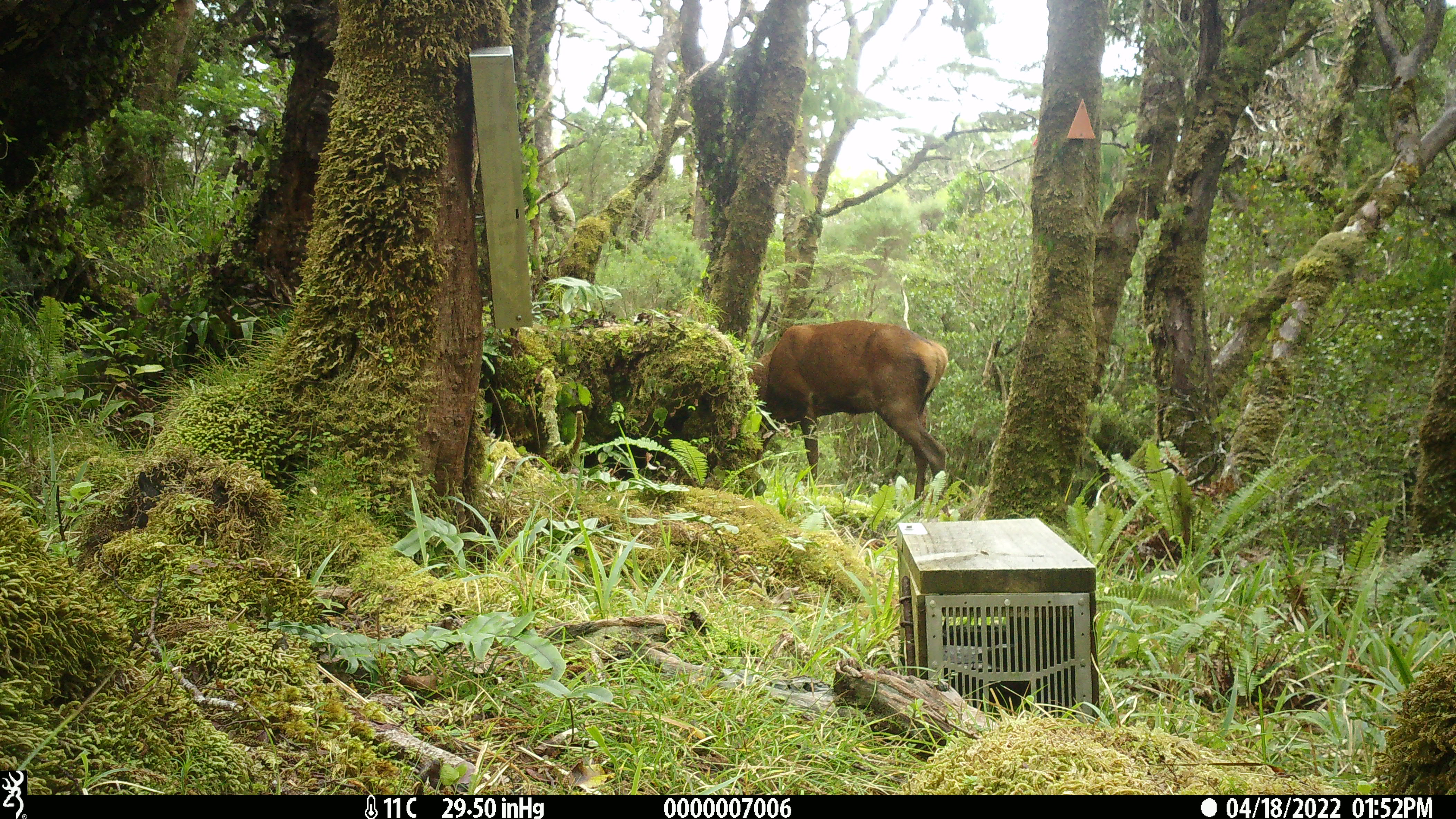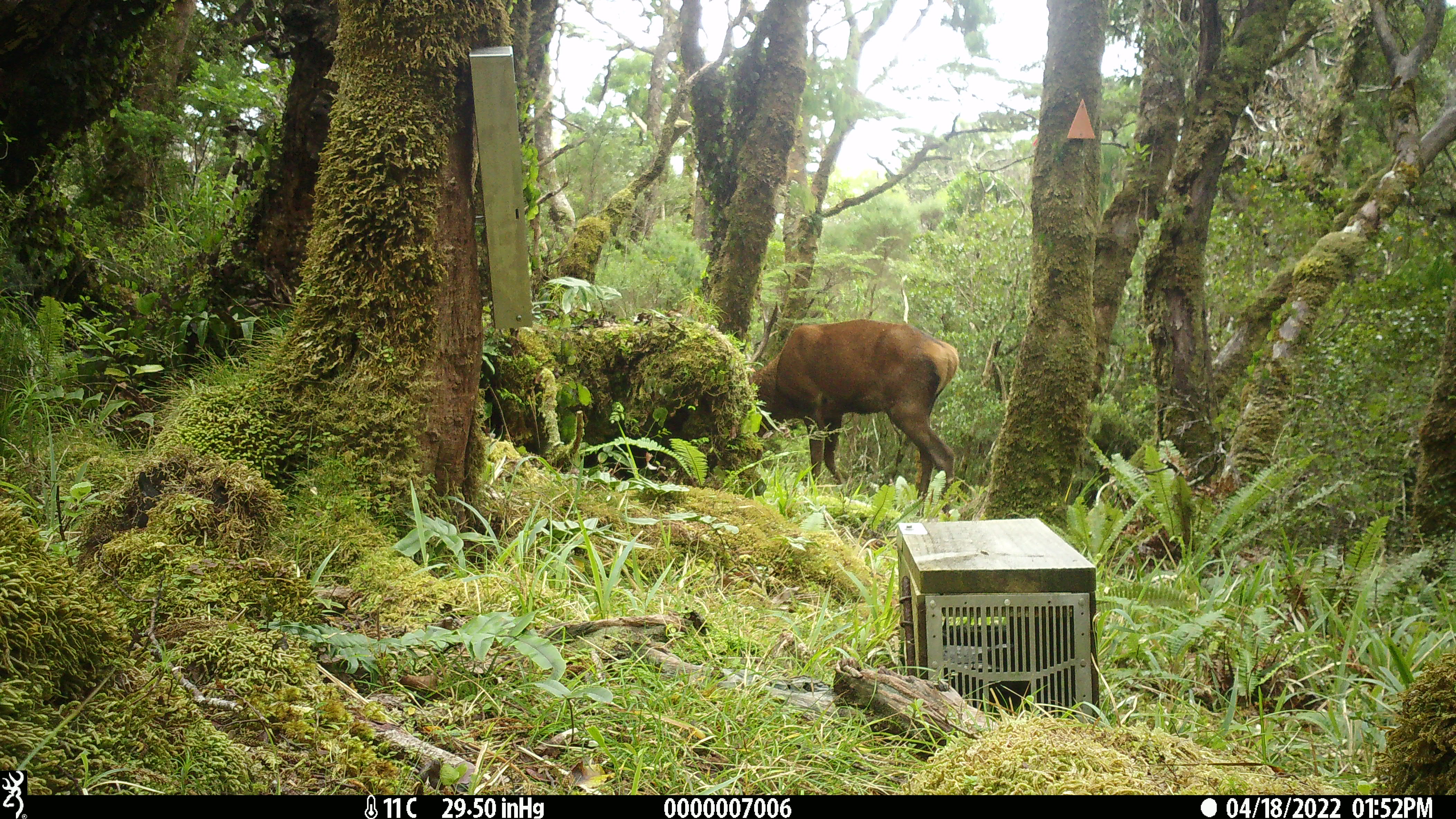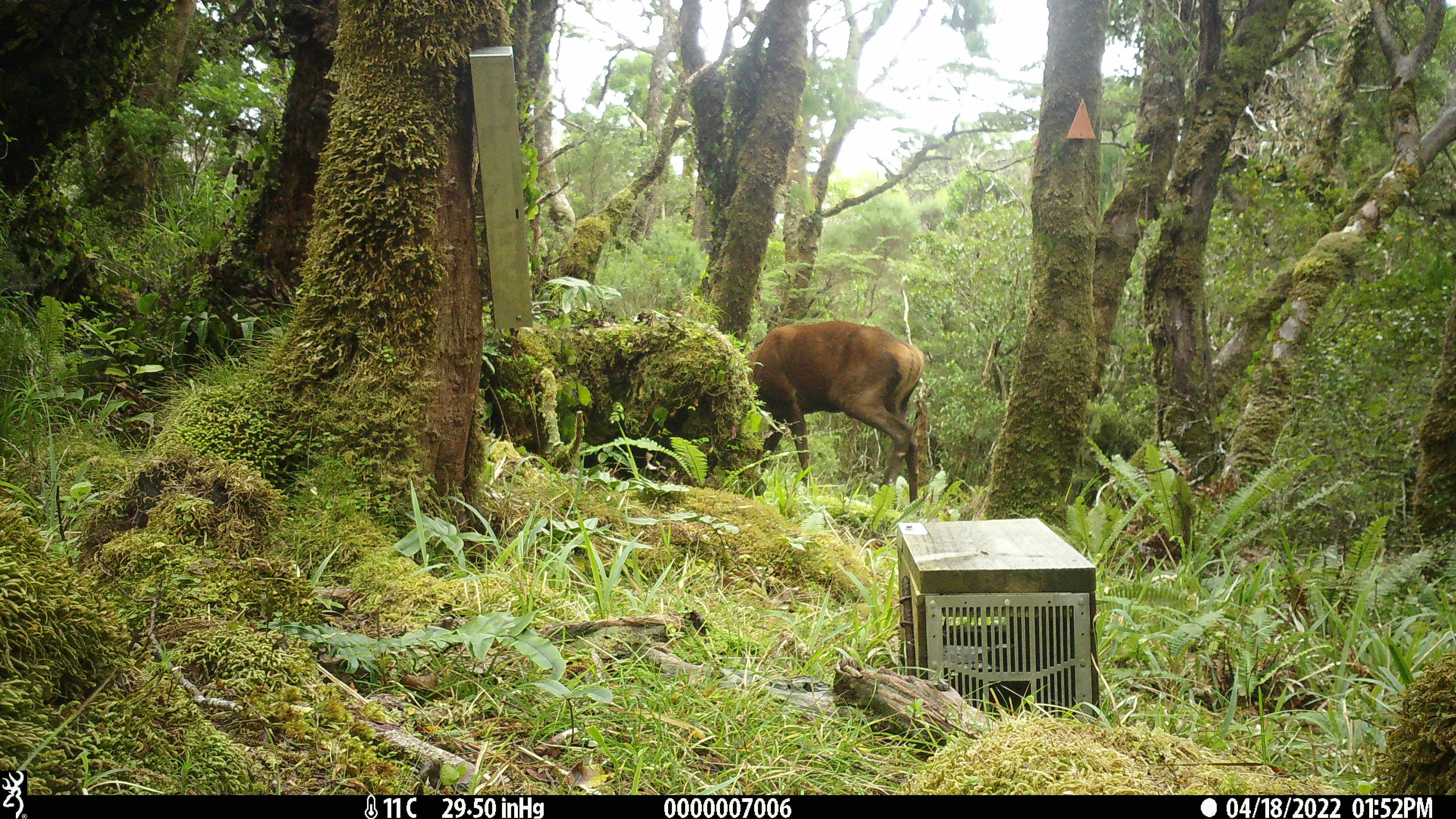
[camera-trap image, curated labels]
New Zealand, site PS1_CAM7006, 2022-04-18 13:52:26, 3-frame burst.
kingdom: Animalia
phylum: Chordata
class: Mammalia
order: Artiodactyla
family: Cervidae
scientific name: Cervidae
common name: deer